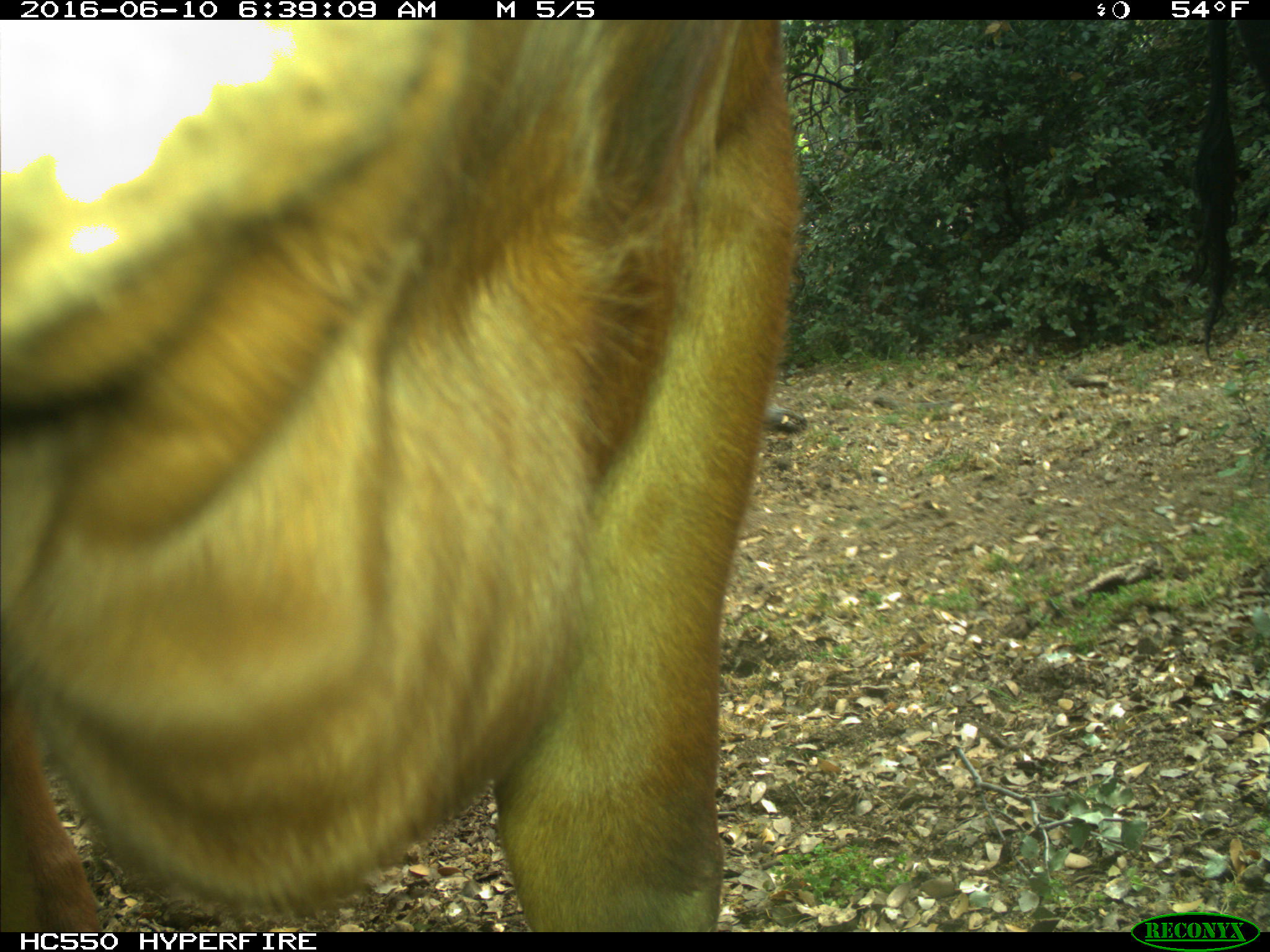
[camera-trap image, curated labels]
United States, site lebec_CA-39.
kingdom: Animalia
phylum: Chordata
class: Mammalia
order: Artiodactyla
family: Bovidae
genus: Bos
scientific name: Bos taurus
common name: domestic cow